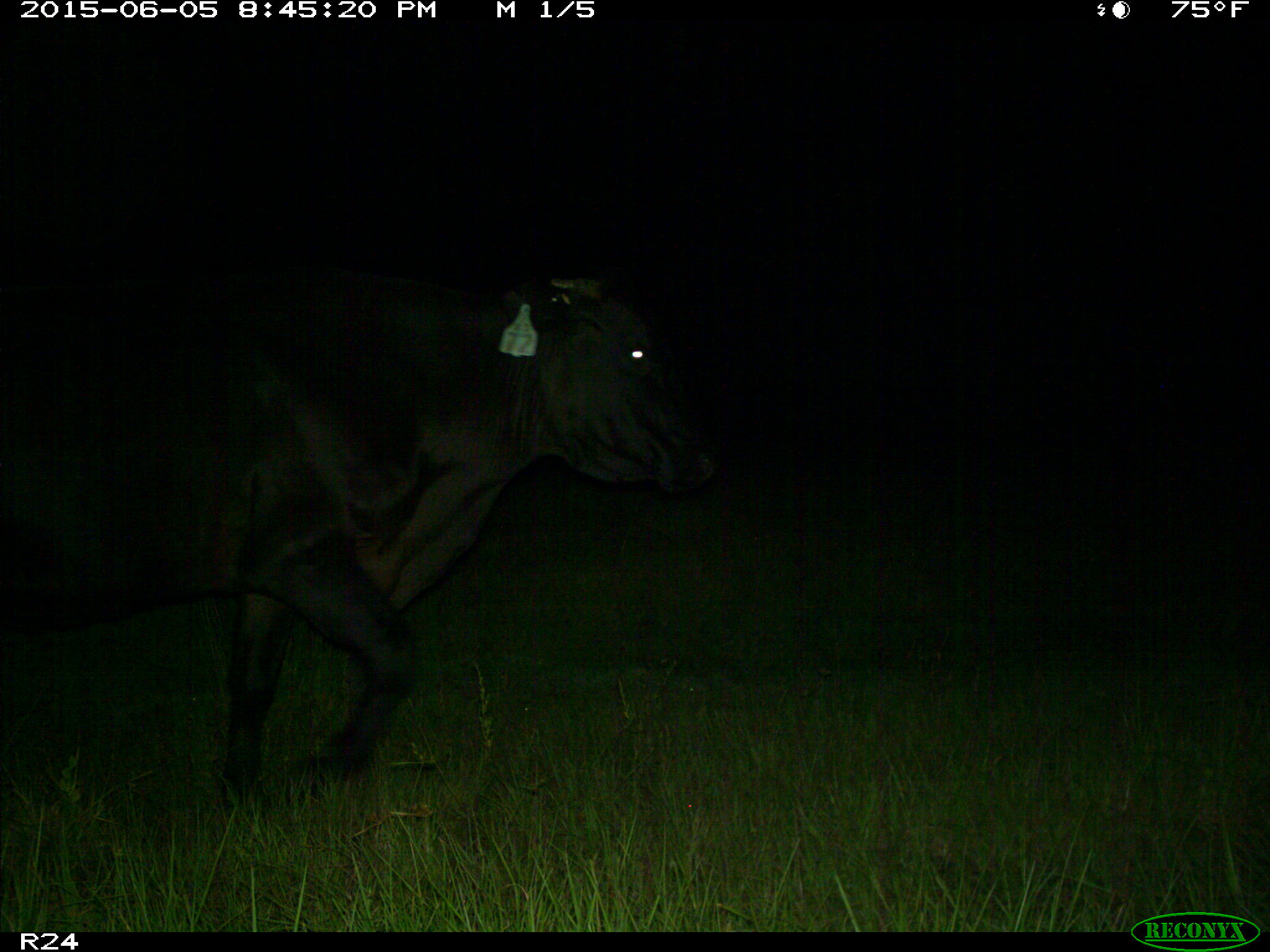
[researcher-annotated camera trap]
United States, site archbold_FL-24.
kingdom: Animalia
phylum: Chordata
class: Mammalia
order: Artiodactyla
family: Bovidae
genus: Bos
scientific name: Bos taurus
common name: domestic cow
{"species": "Bos taurus (domestic cow)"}